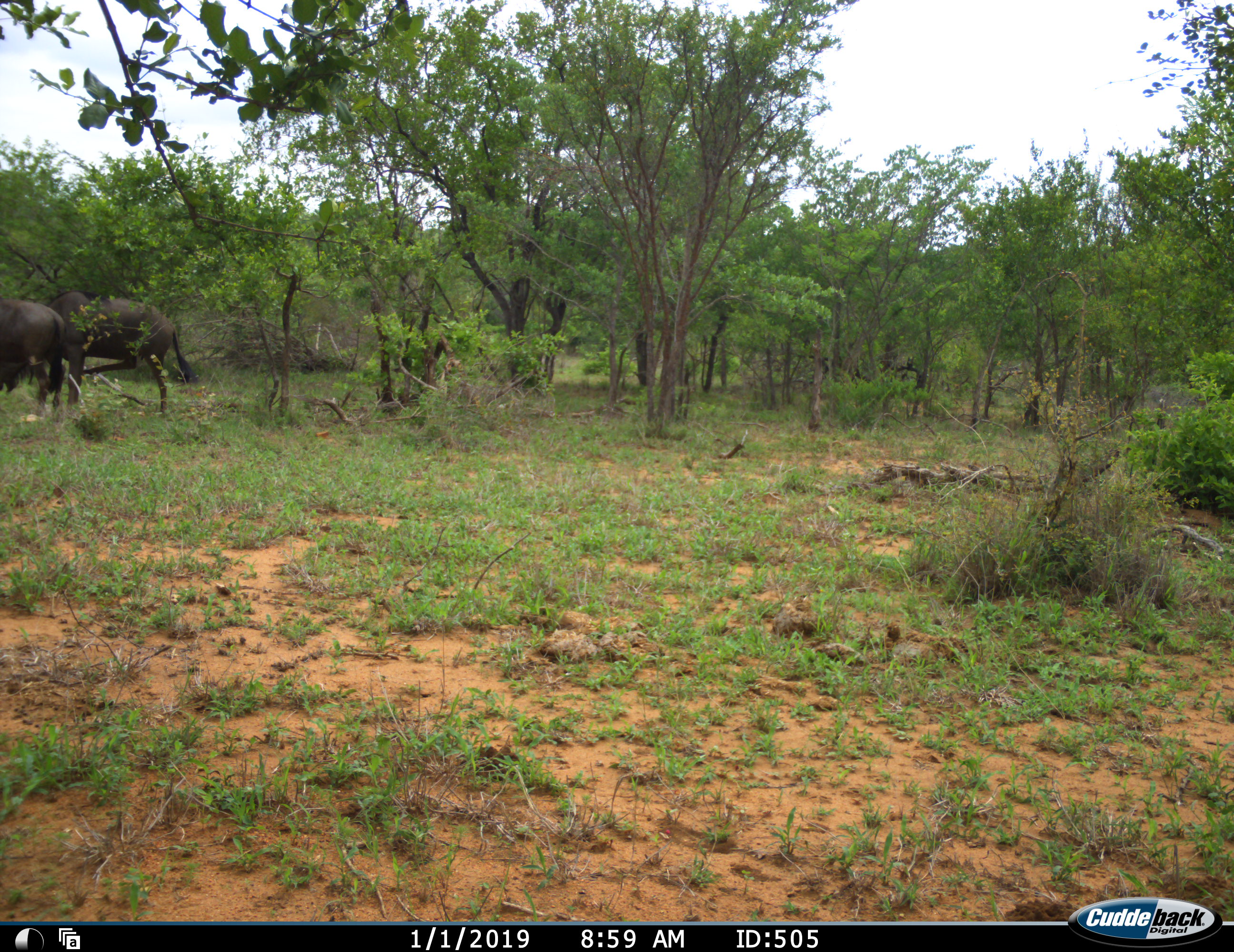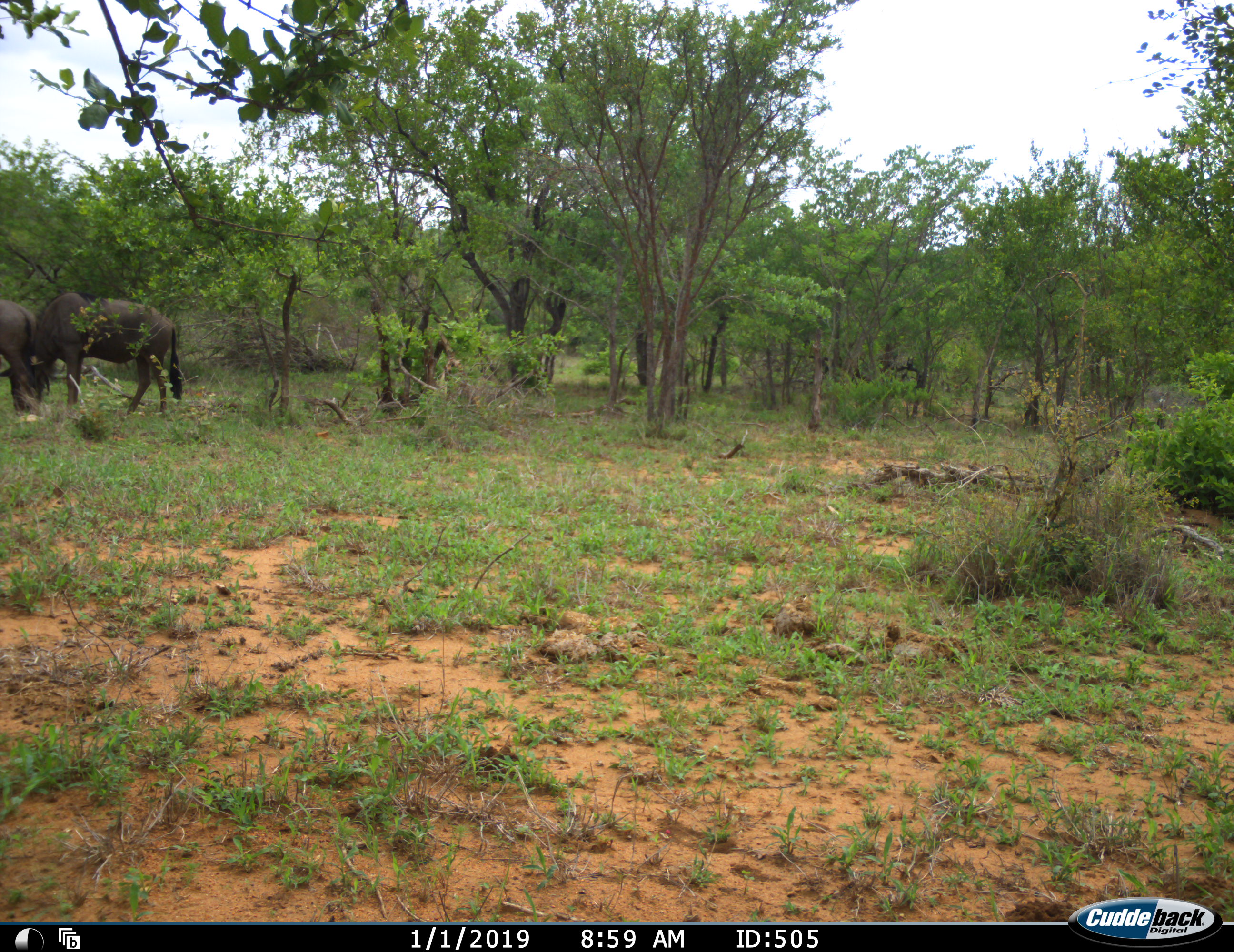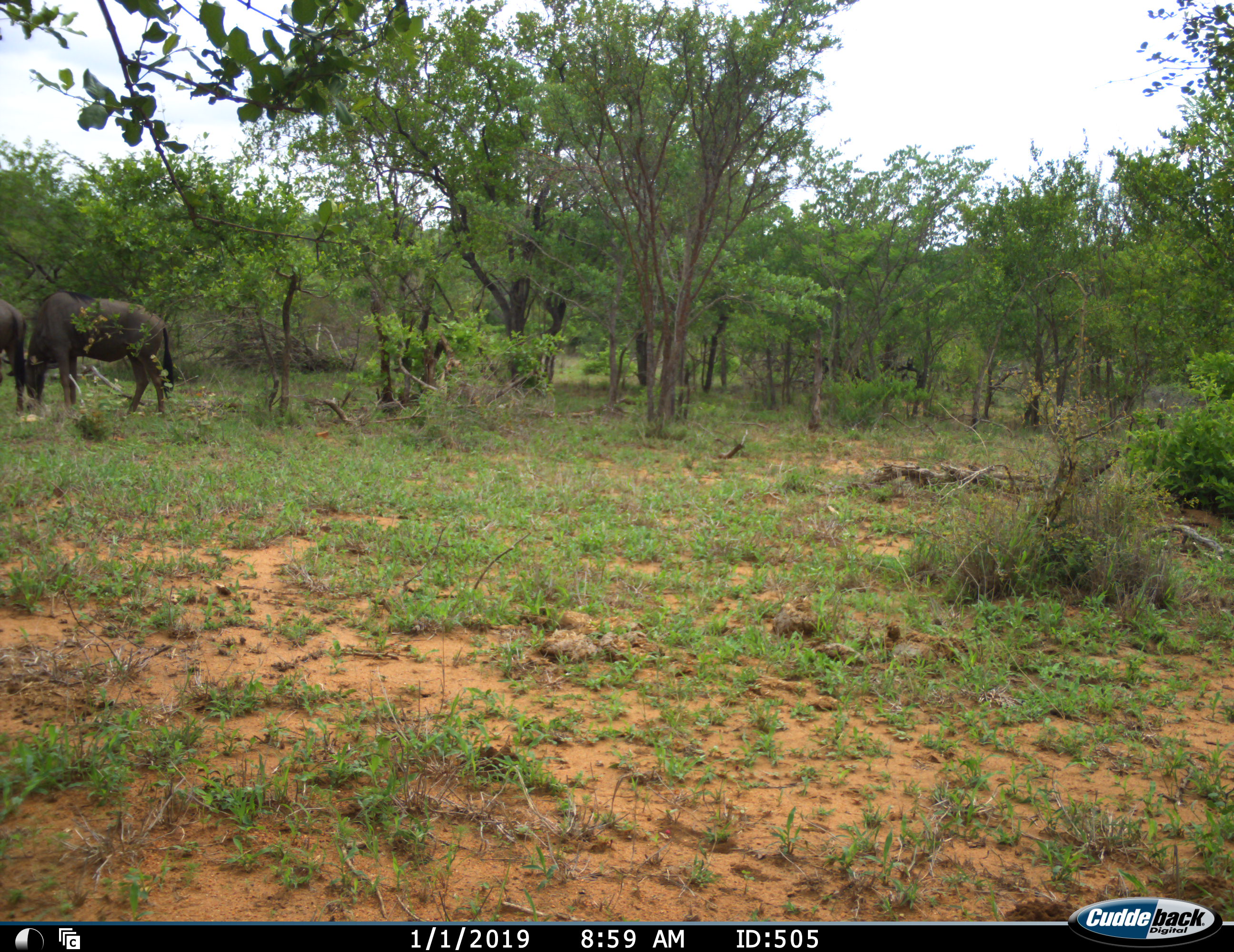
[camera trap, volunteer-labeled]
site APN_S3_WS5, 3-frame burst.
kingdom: Animalia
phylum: Chordata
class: Mammalia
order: Artiodactyla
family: Bovidae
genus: Connochaetes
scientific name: Connochaetes taurinus taurinus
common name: blue wildebeest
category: wildebeestblue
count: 2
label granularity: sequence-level